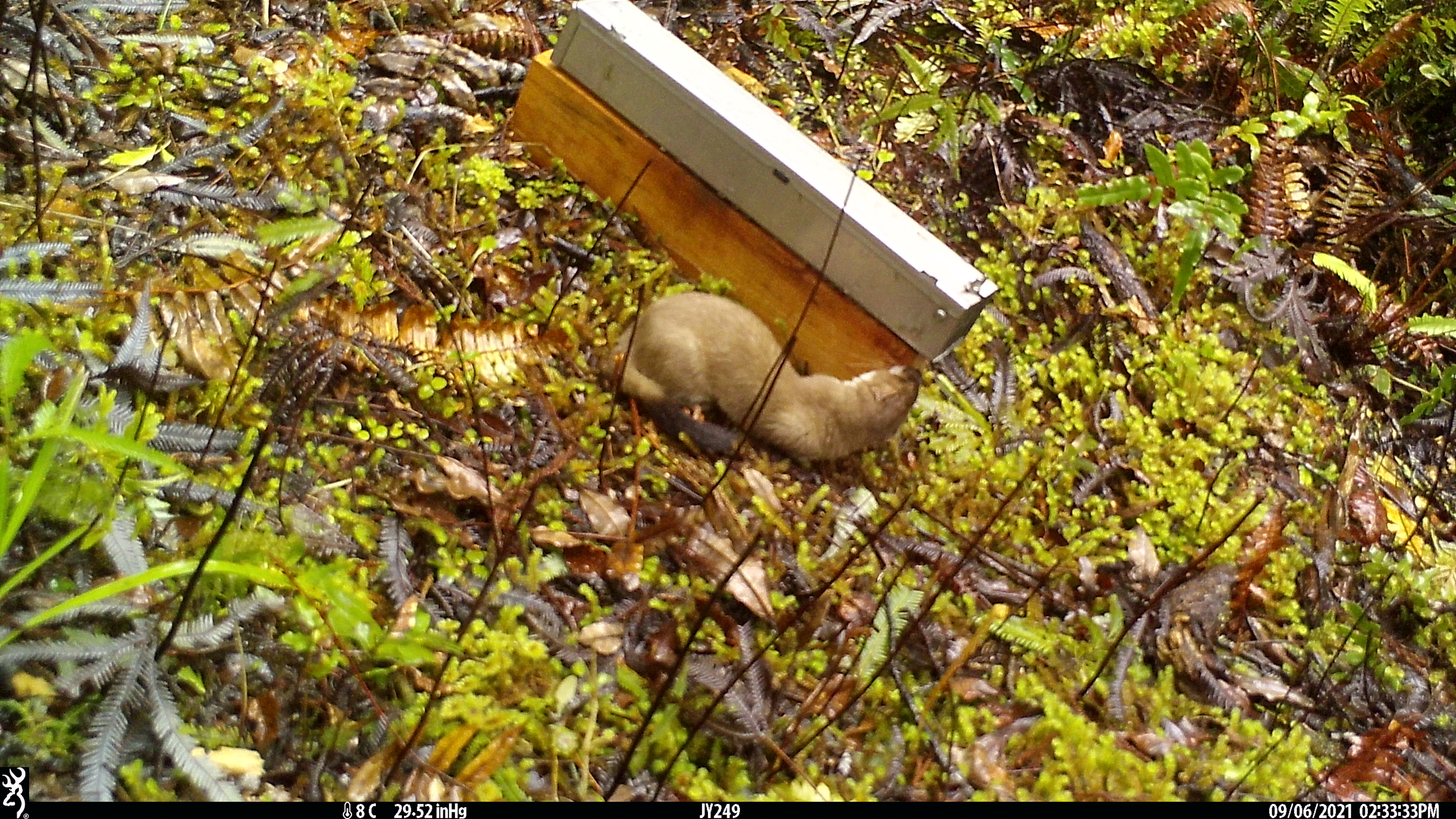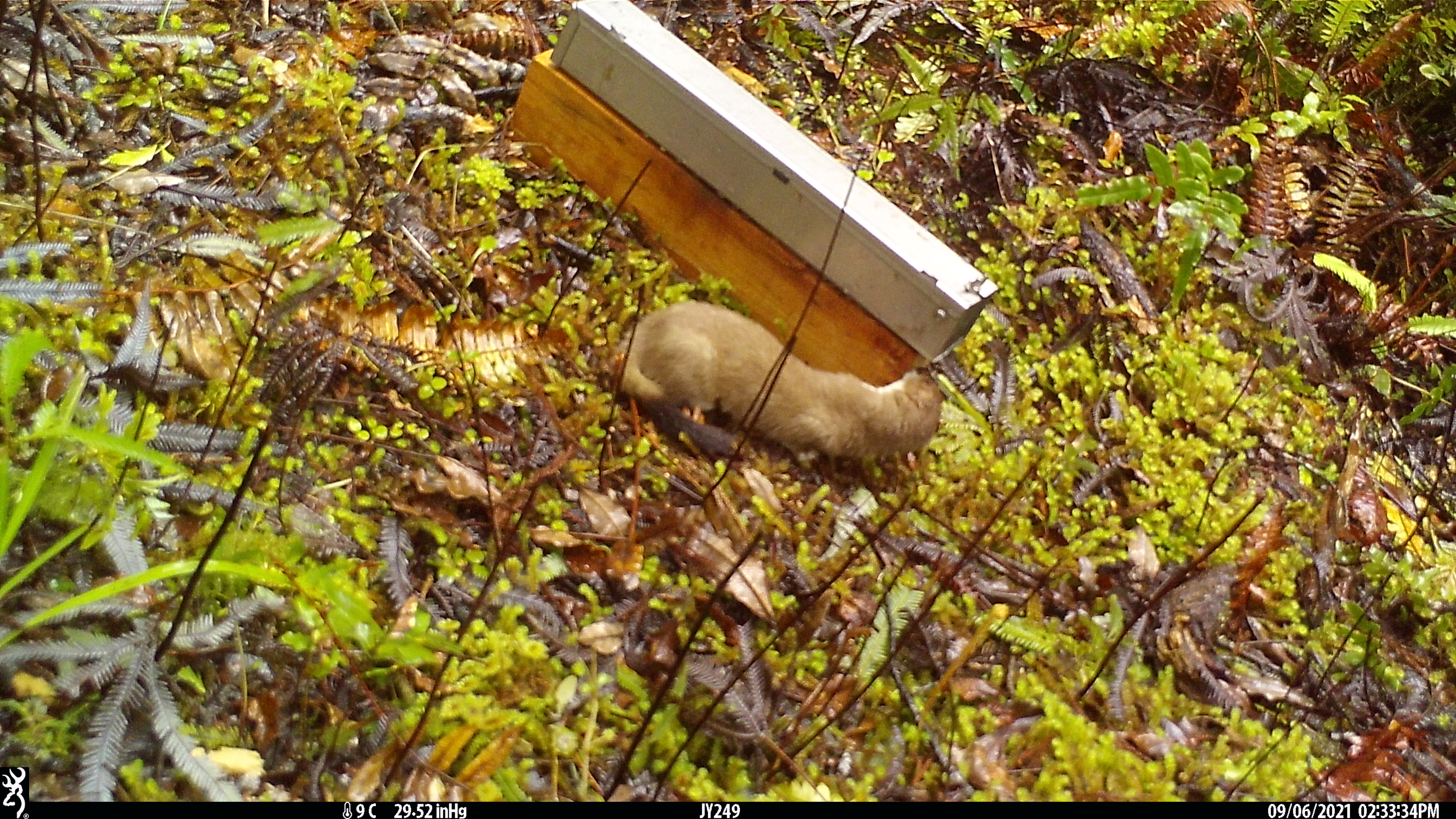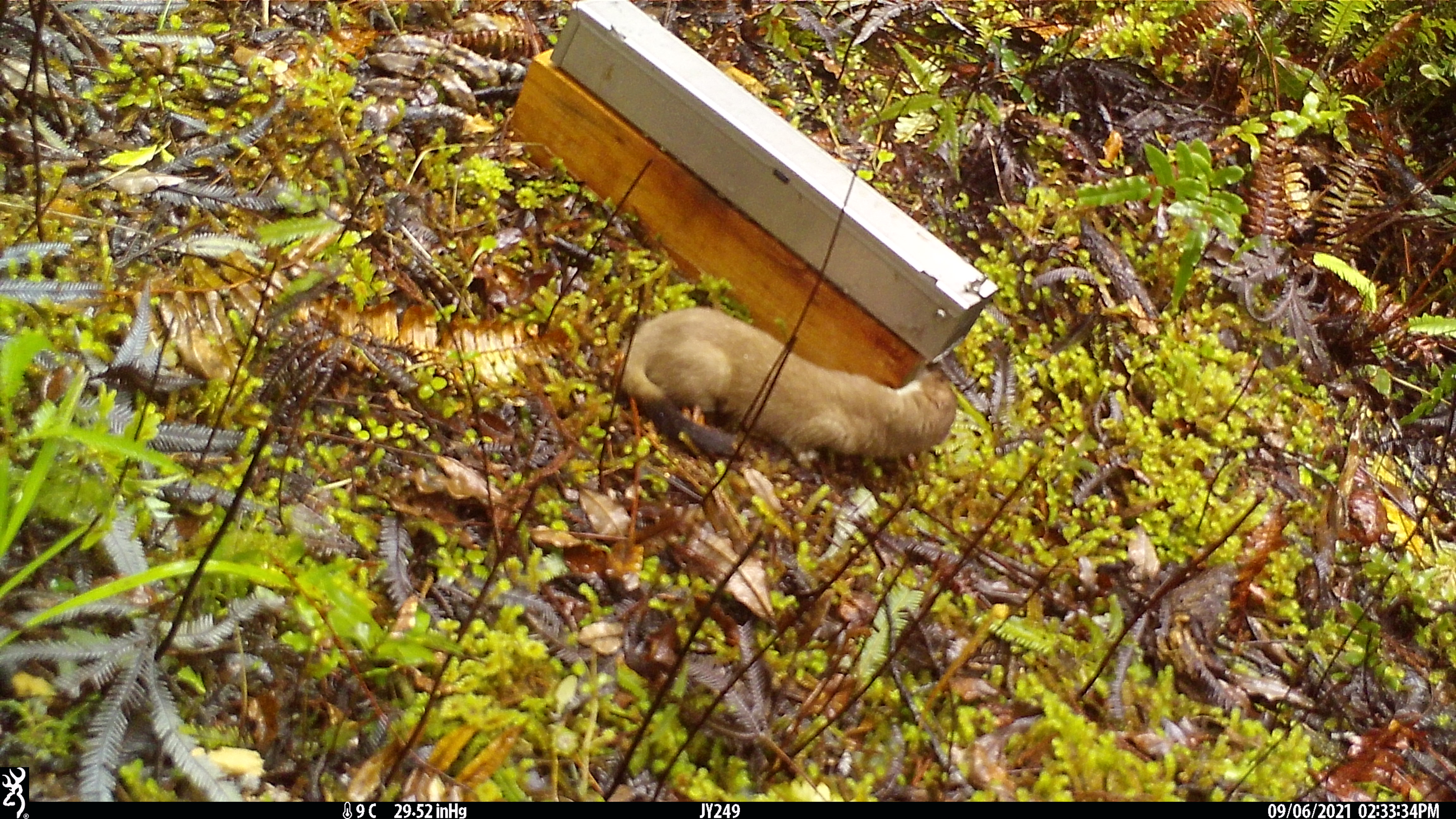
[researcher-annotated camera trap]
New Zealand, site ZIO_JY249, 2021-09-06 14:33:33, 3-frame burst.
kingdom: Animalia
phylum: Chordata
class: Mammalia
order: Carnivora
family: Mustelidae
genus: Mustela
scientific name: Mustela erminea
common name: stoat